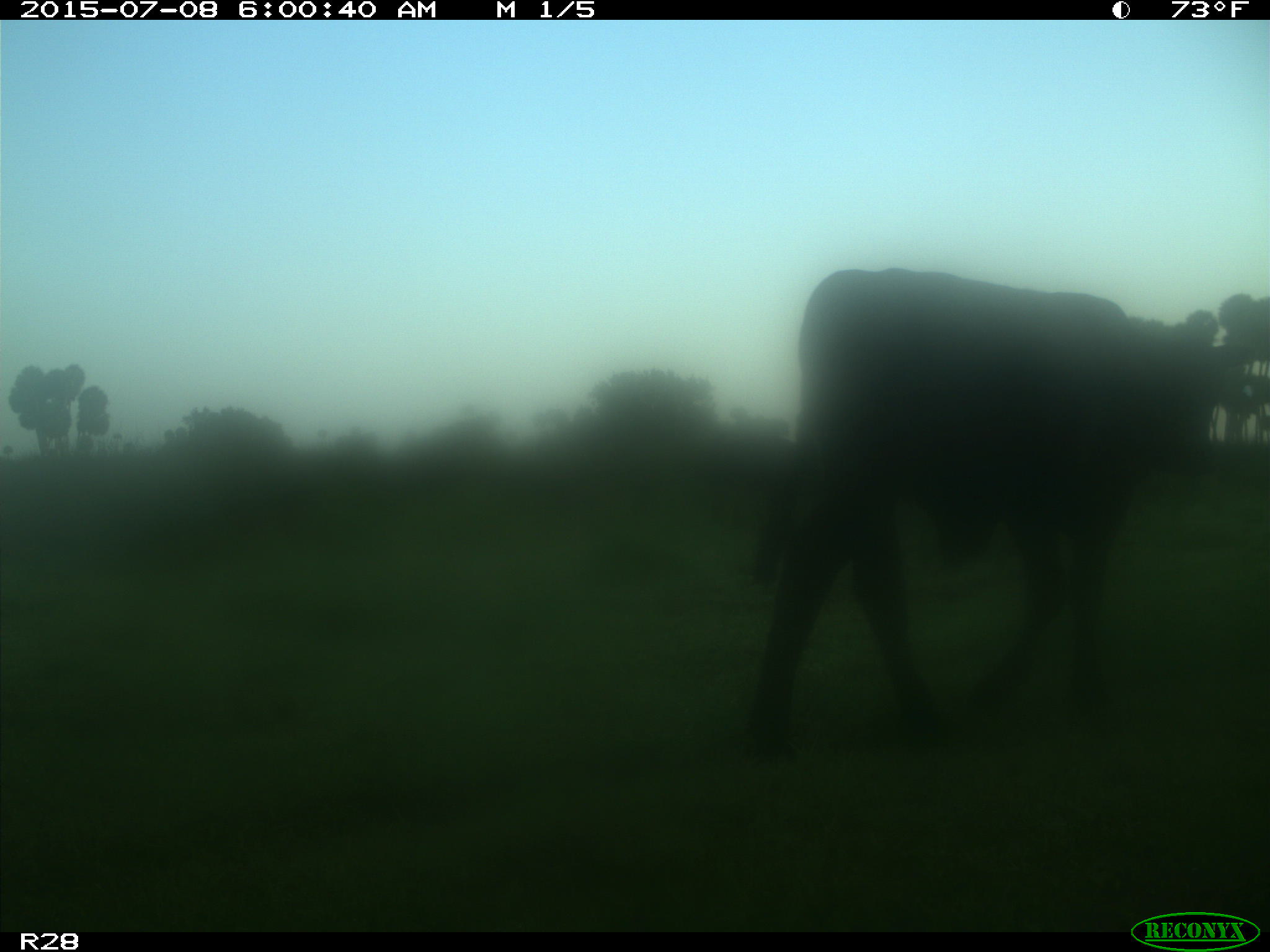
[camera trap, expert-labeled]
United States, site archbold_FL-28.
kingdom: Animalia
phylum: Chordata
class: Mammalia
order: Artiodactyla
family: Bovidae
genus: Bos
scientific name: Bos taurus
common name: domestic cow